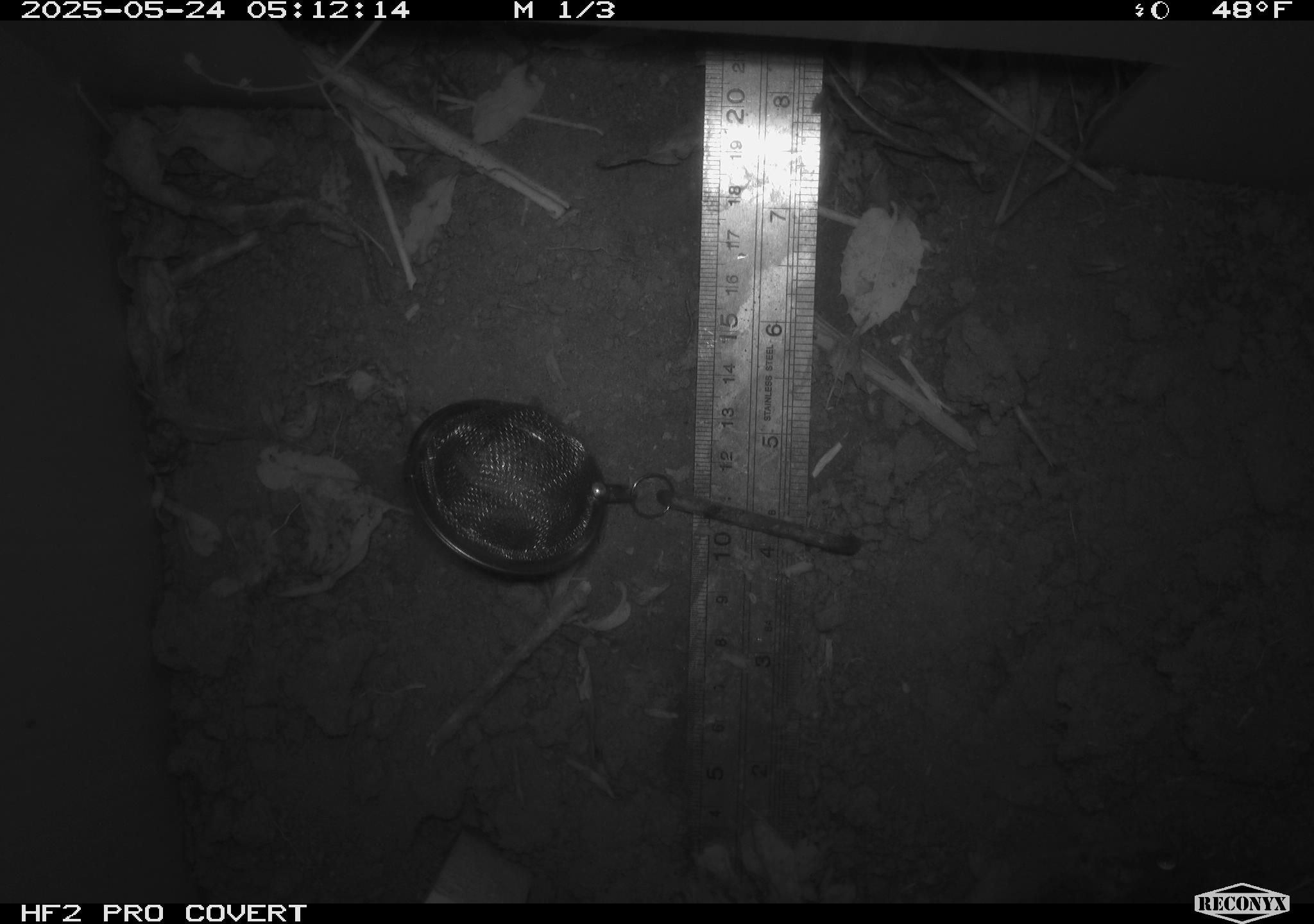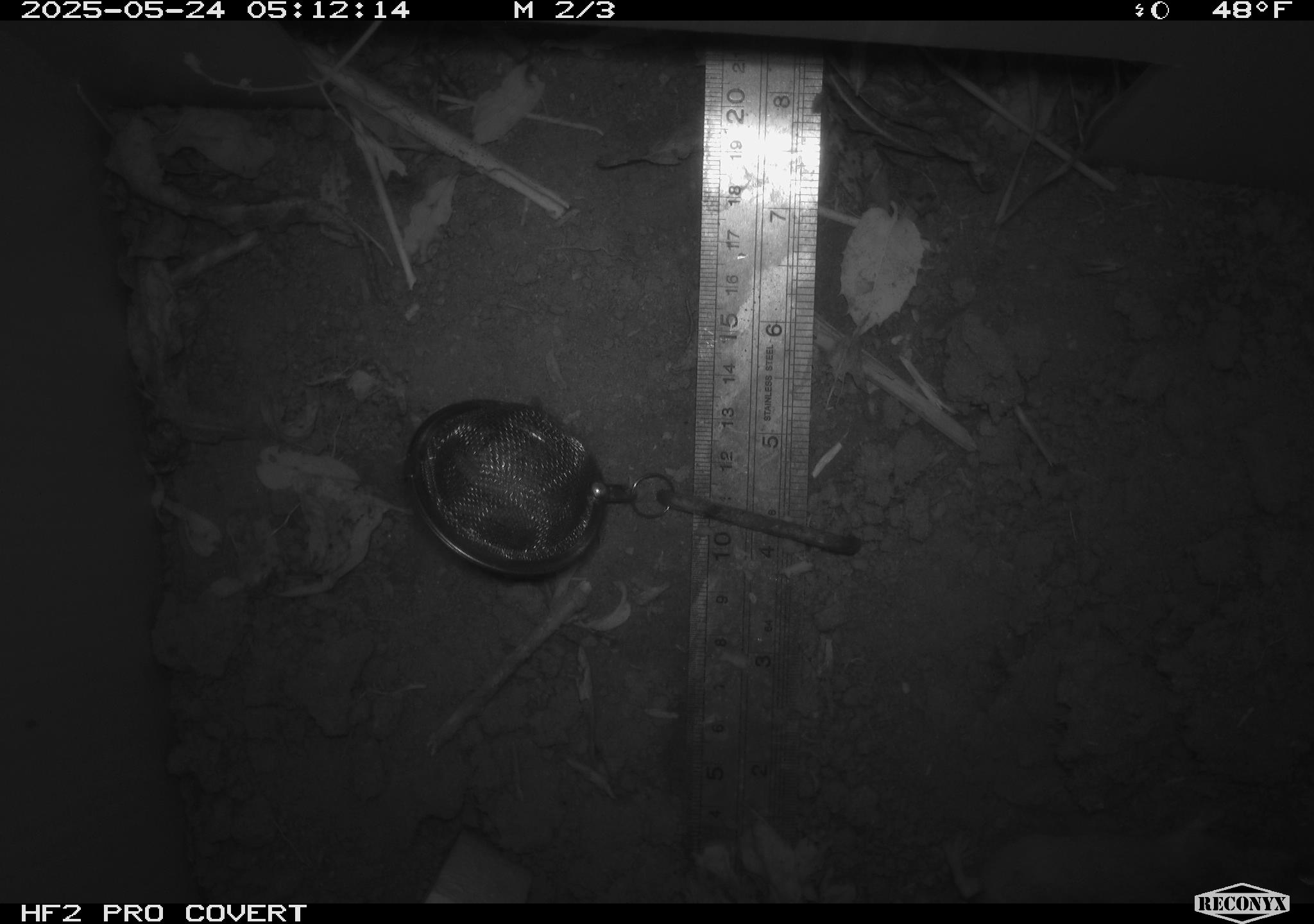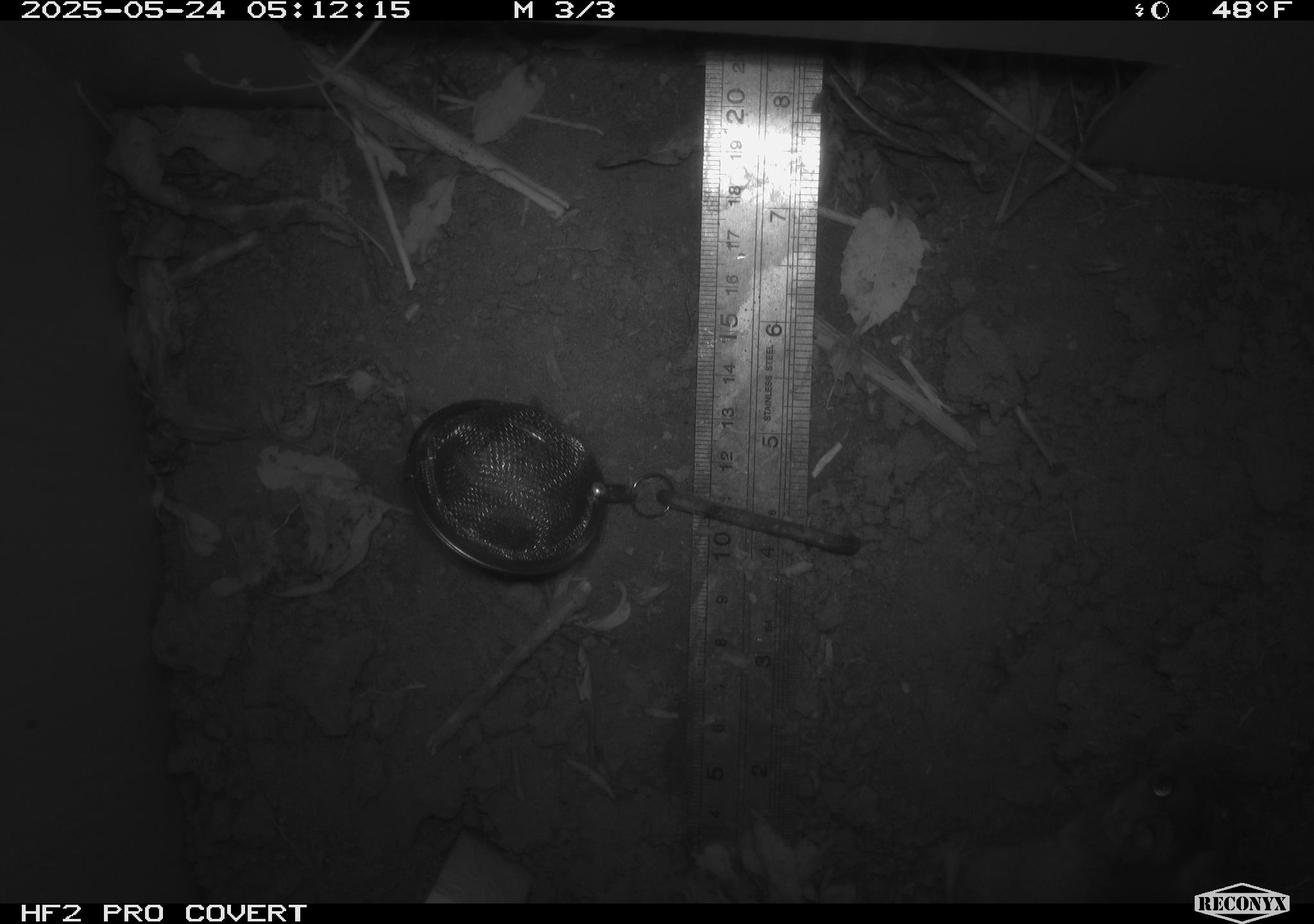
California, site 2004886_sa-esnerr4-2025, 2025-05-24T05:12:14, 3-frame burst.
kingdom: Animalia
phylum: Chordata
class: Mammalia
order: Rodentia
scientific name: Rodentia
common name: rodent